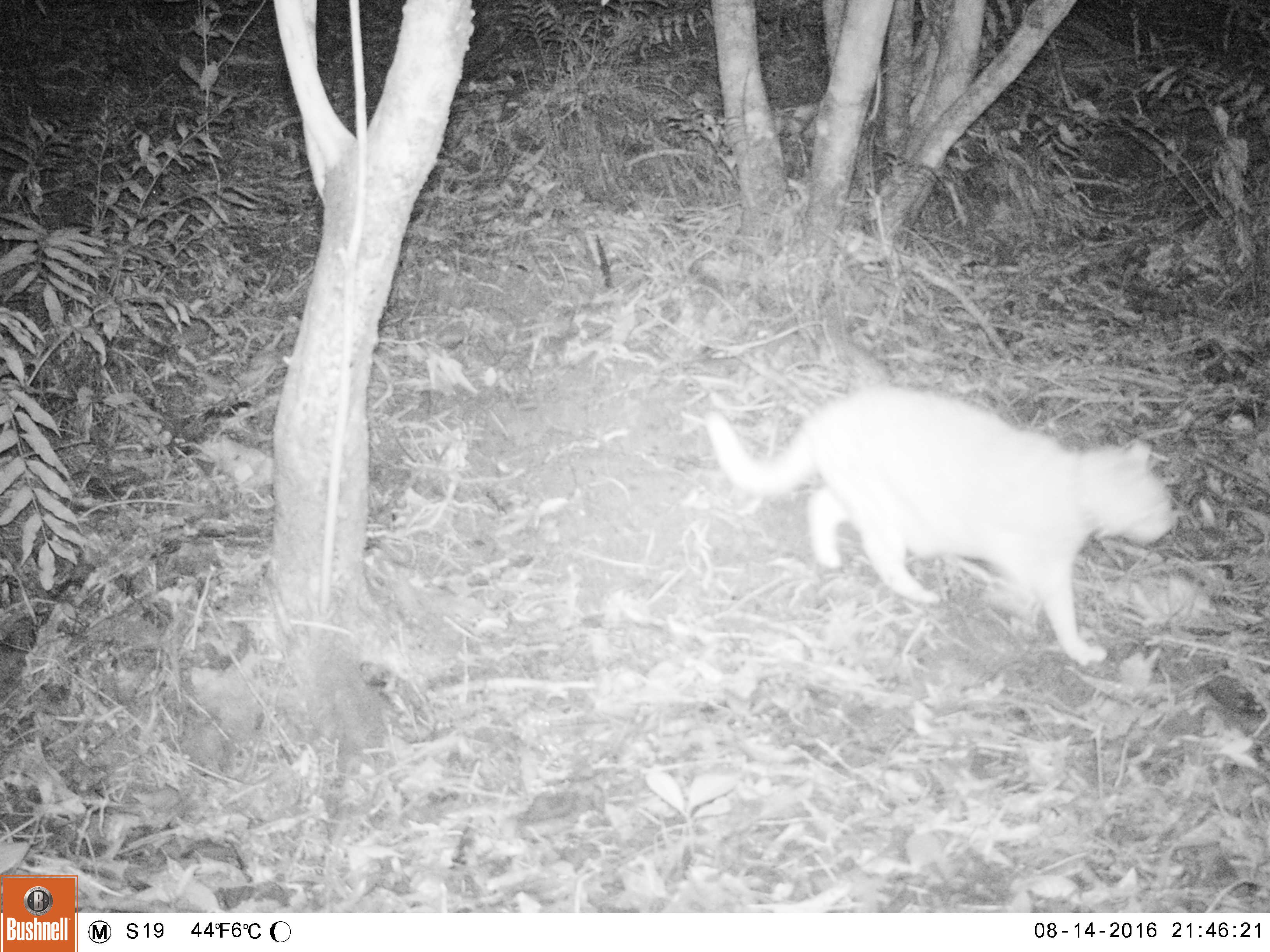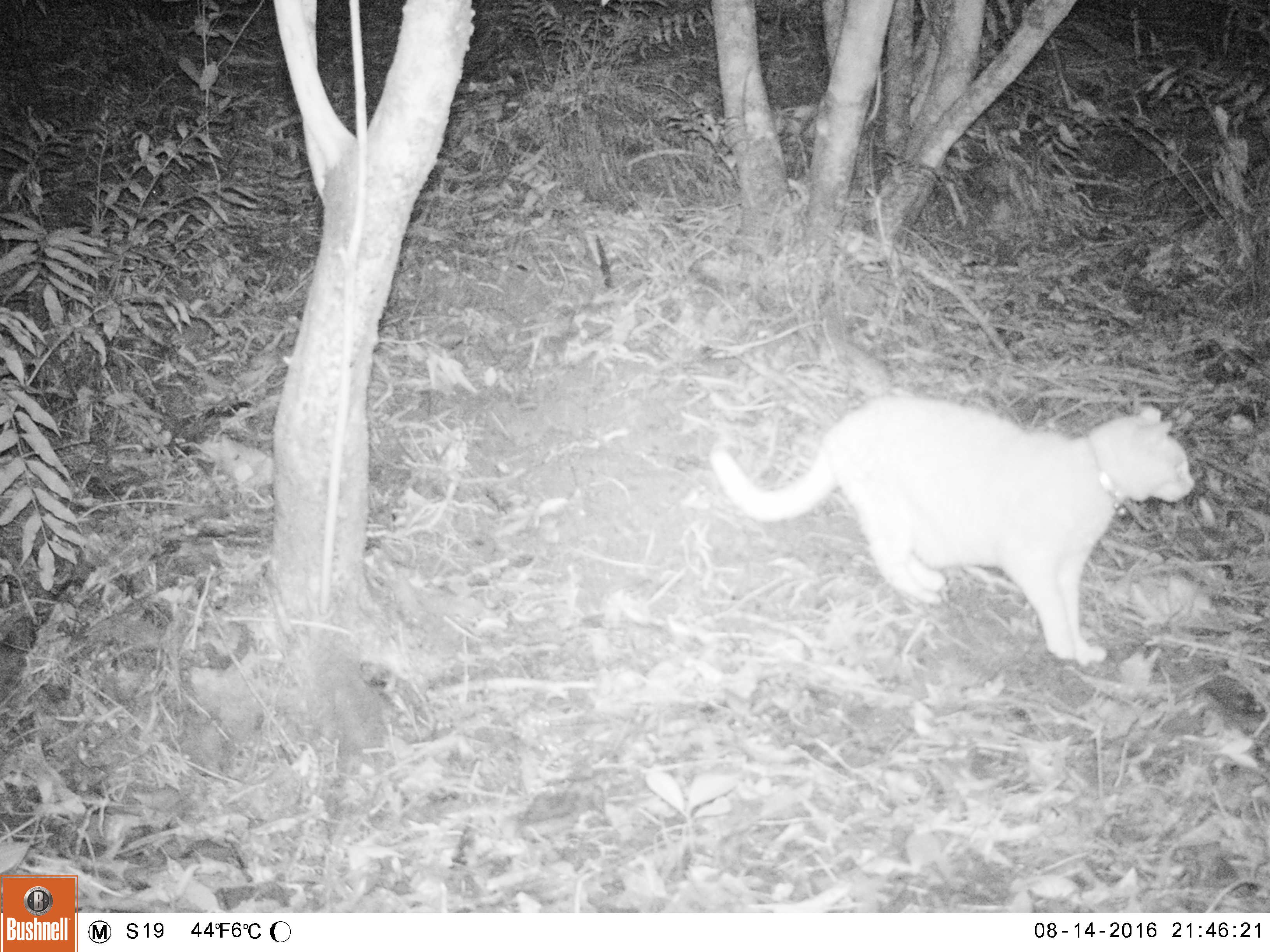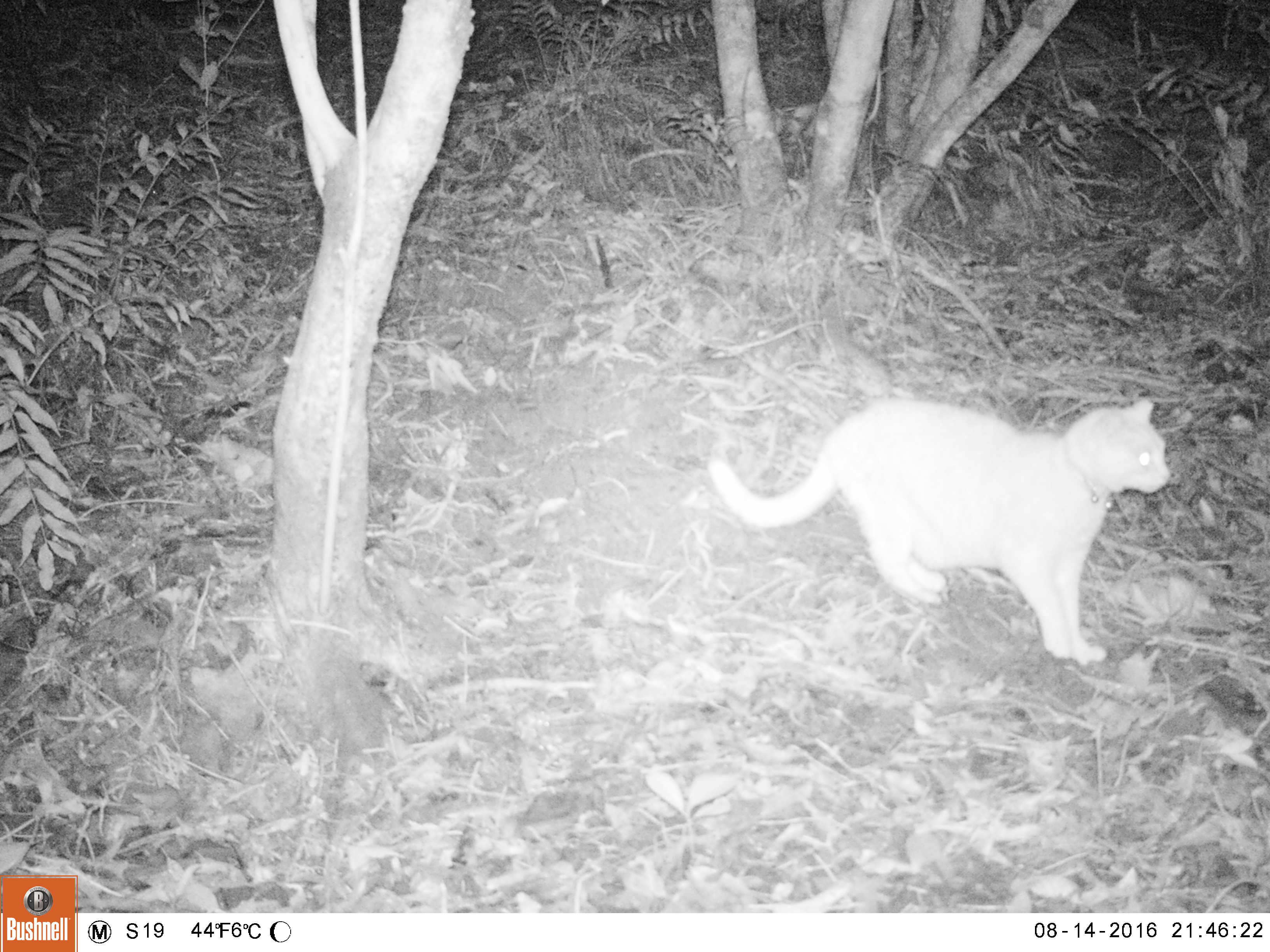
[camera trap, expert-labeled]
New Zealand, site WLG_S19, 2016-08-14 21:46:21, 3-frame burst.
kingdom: Animalia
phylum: Chordata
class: Mammalia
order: Carnivora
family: Felidae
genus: Felis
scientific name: Felis catus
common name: domestic cat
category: cat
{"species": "cat (domestic cat) (Felis catus)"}